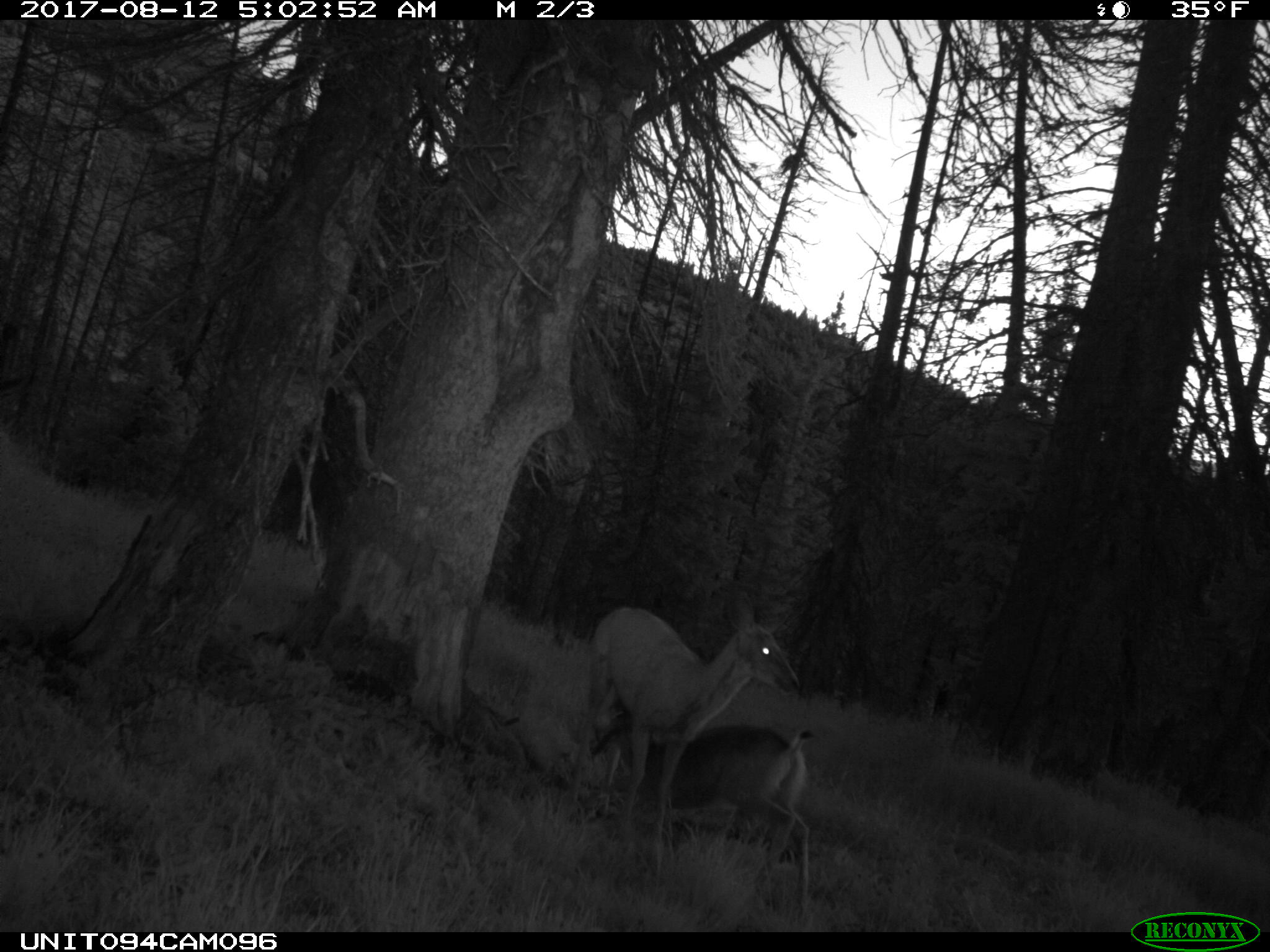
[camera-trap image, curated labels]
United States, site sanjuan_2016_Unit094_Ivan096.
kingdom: Animalia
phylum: Chordata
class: Mammalia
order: Artiodactyla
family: Cervidae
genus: Odocoileus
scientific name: Odocoileus hemionus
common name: mule deer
Odocoileus hemionus (mule deer).